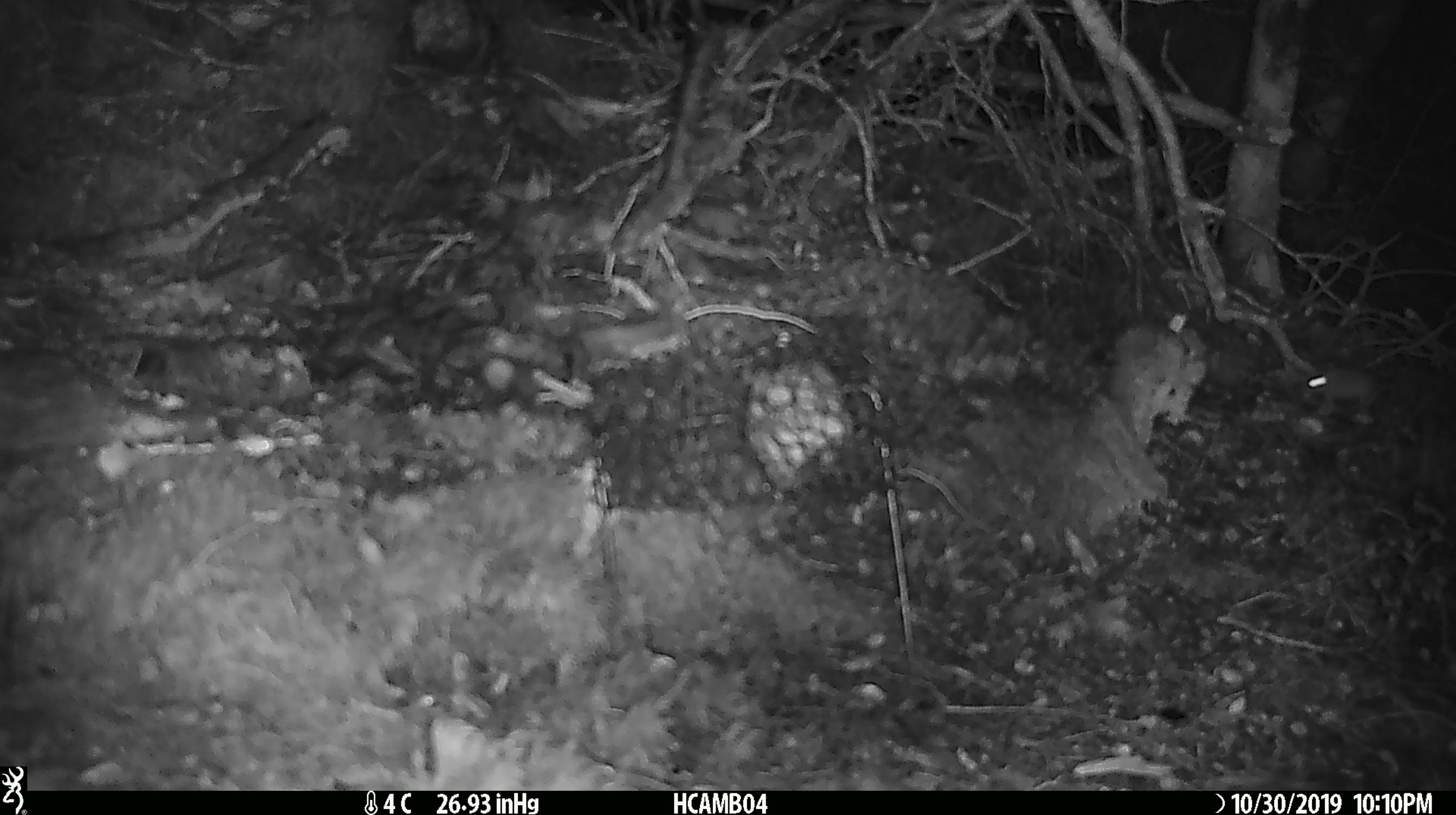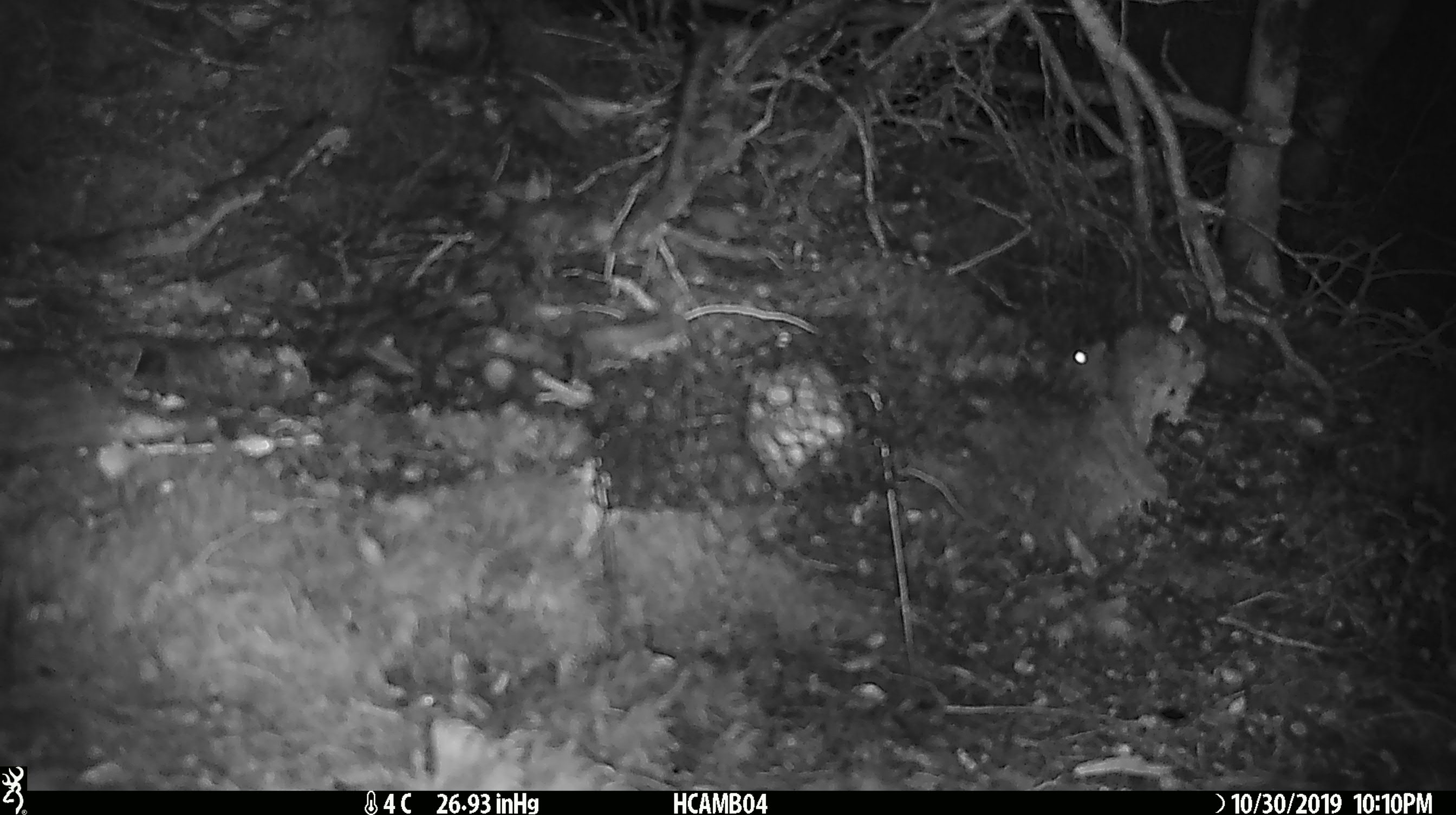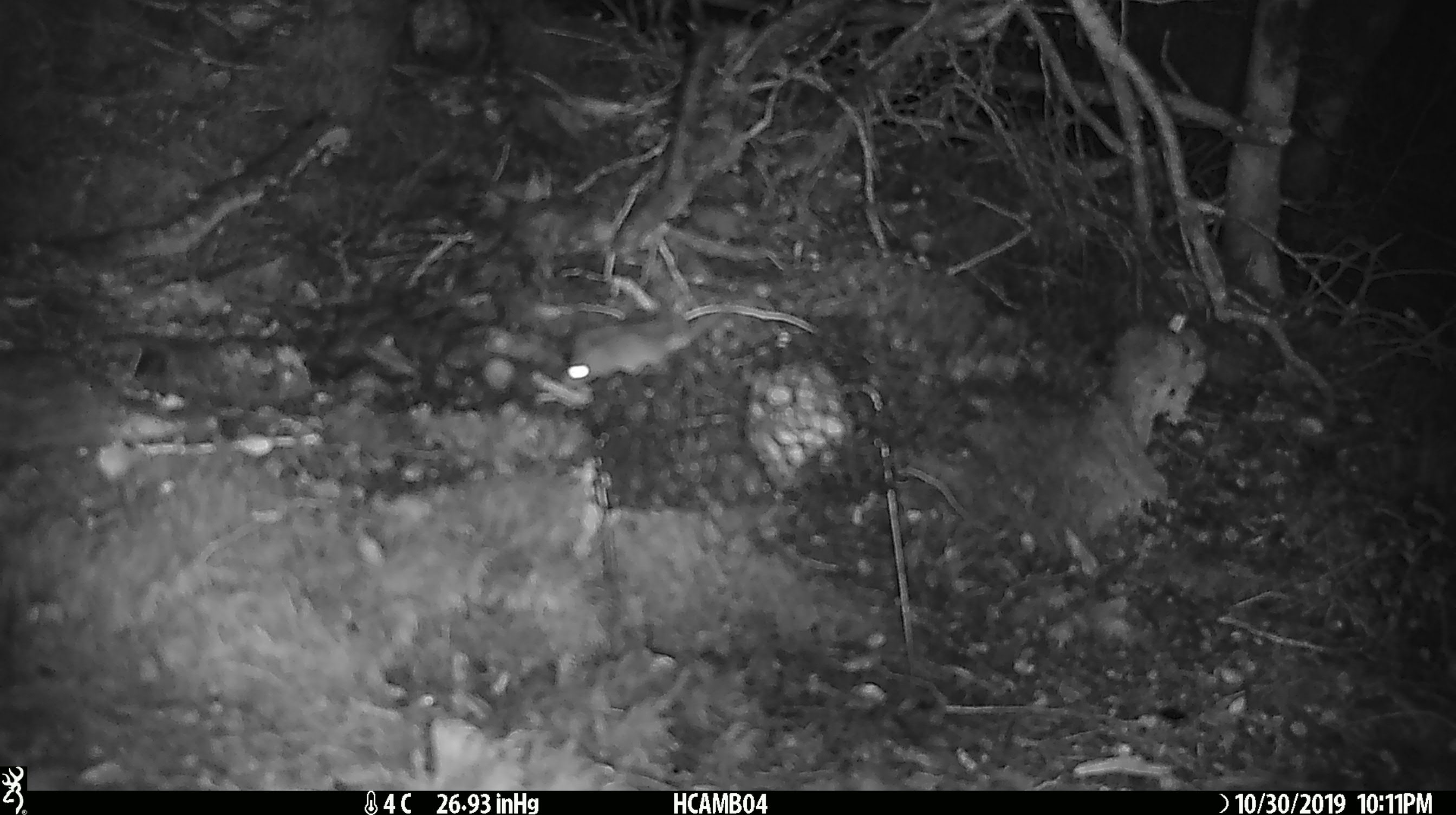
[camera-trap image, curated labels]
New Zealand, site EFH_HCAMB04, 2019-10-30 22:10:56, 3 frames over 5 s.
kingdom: Animalia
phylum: Chordata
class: Mammalia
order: Rodentia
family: Muridae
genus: Mus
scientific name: Mus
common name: mouse